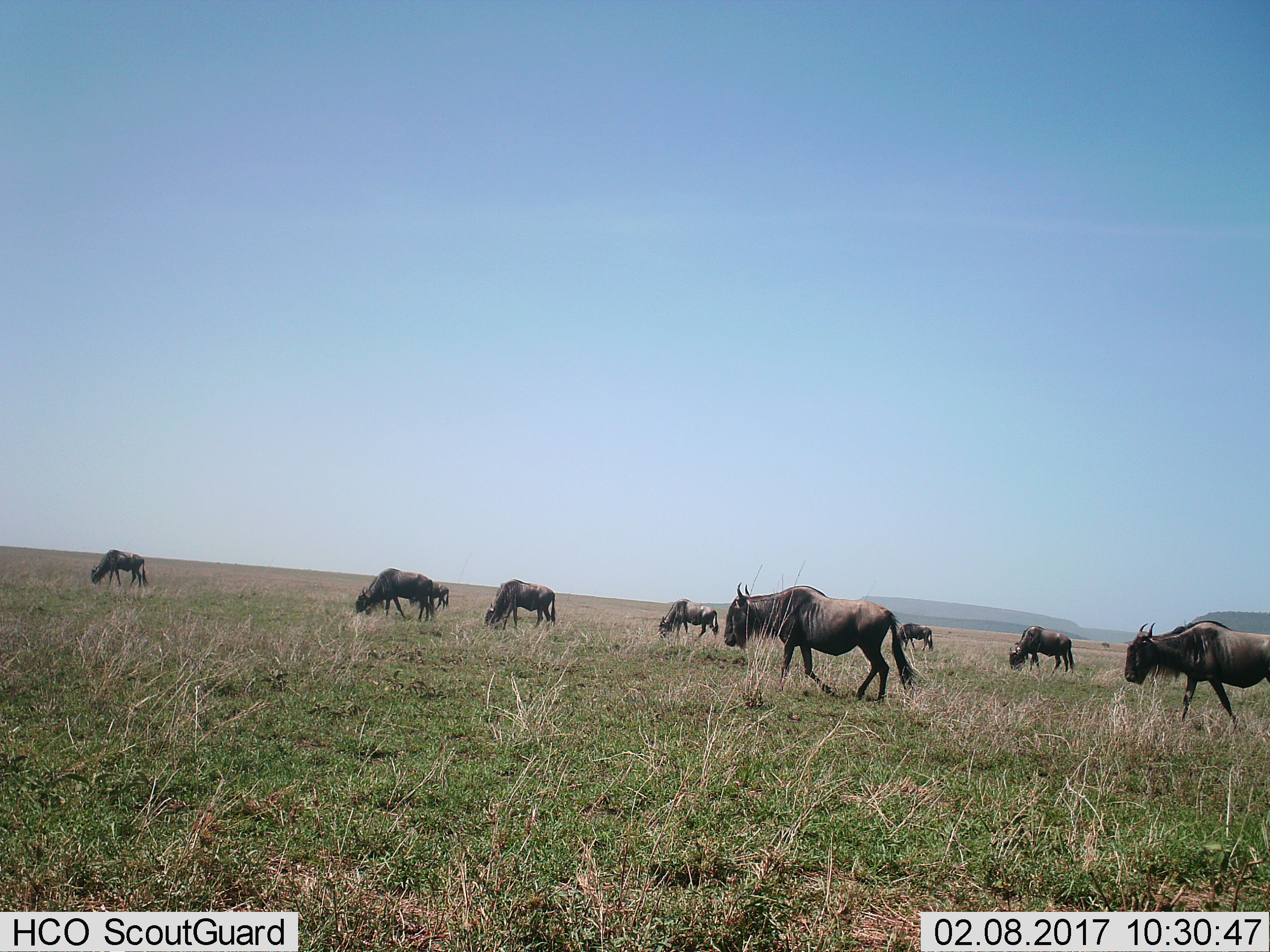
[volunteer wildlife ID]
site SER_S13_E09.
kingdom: Animalia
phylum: Chordata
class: Mammalia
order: Artiodactyla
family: Bovidae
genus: Connochaetes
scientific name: Connochaetes taurinus taurinus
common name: blue wildebeest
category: wildebeestblue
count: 9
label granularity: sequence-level